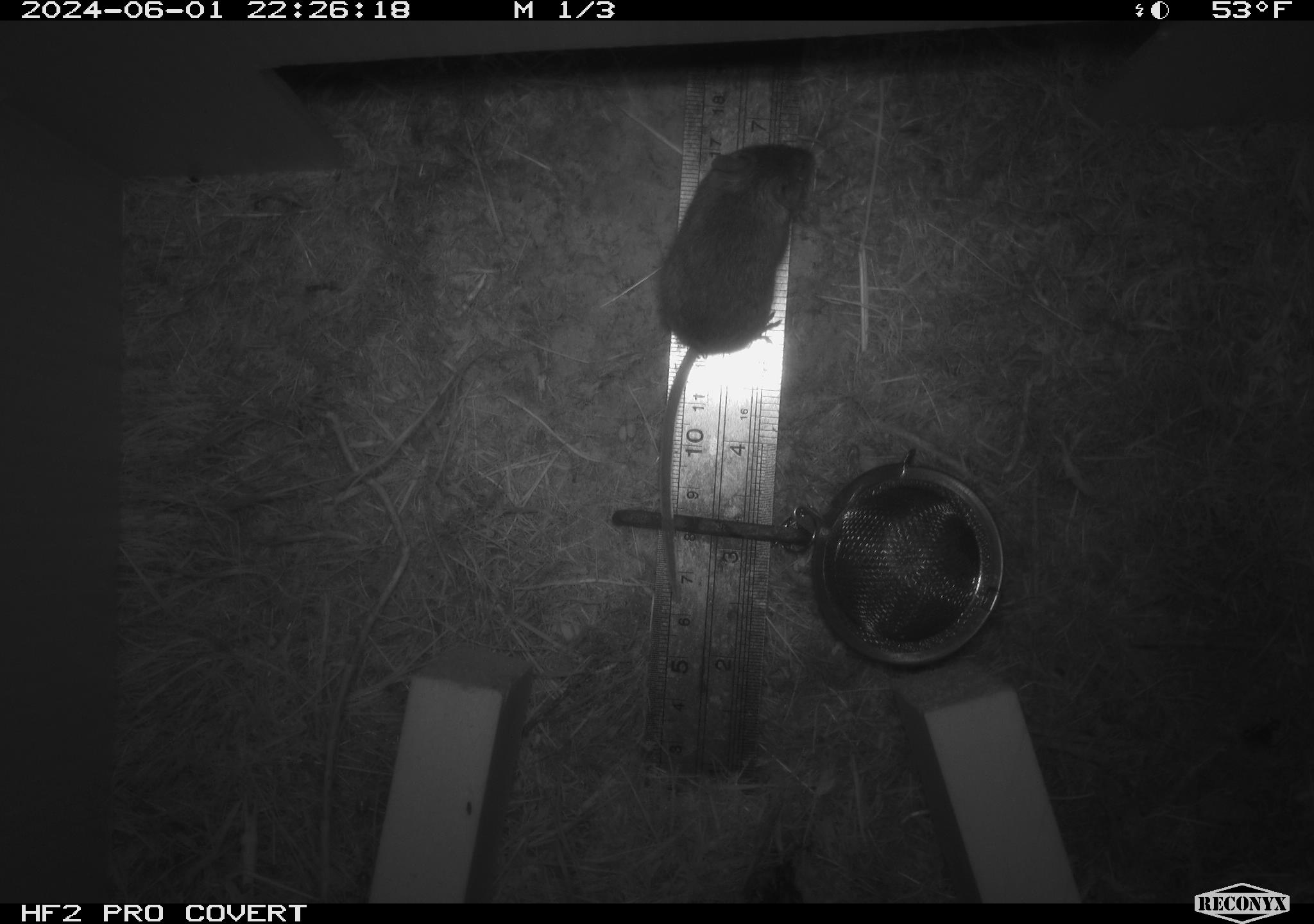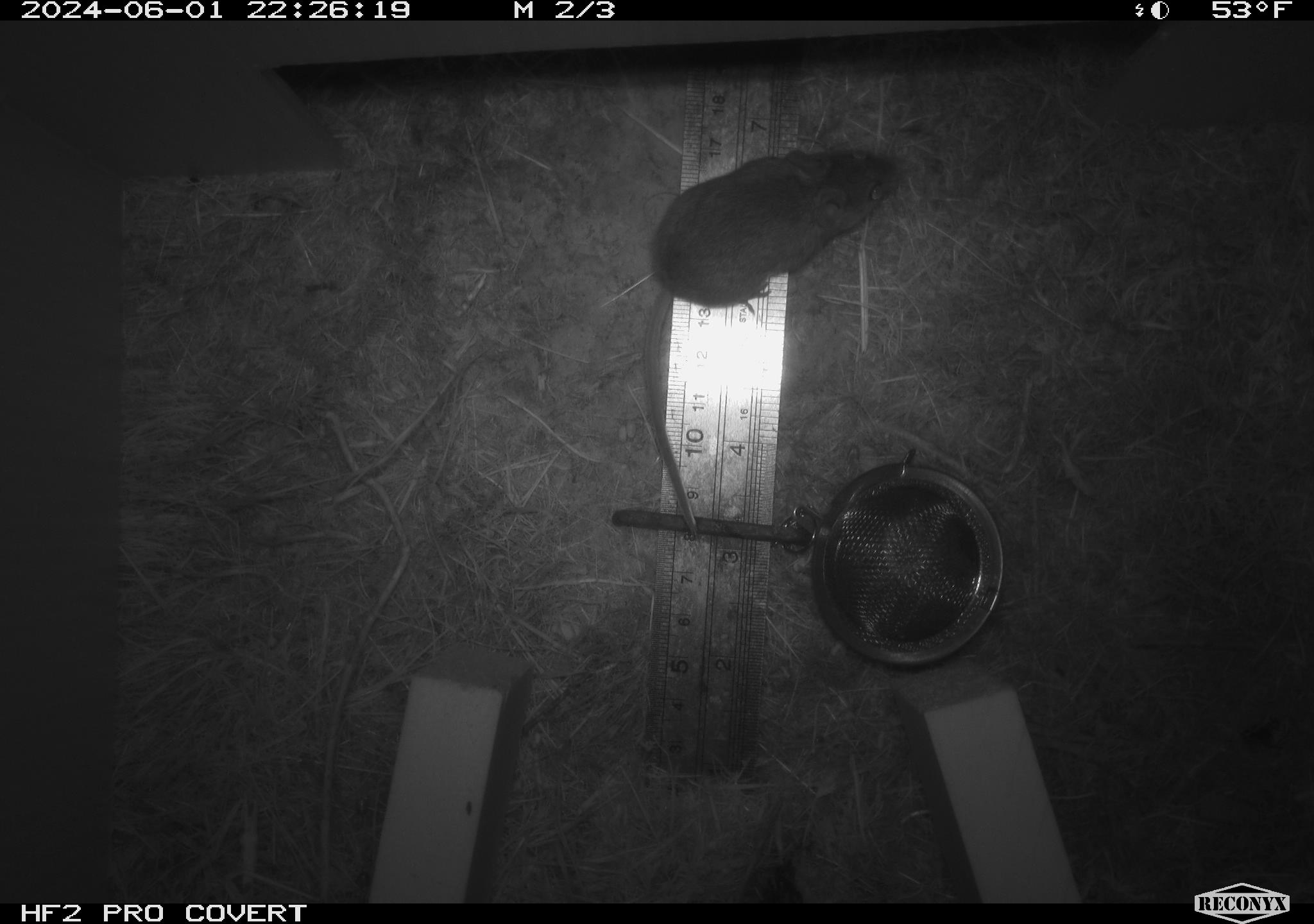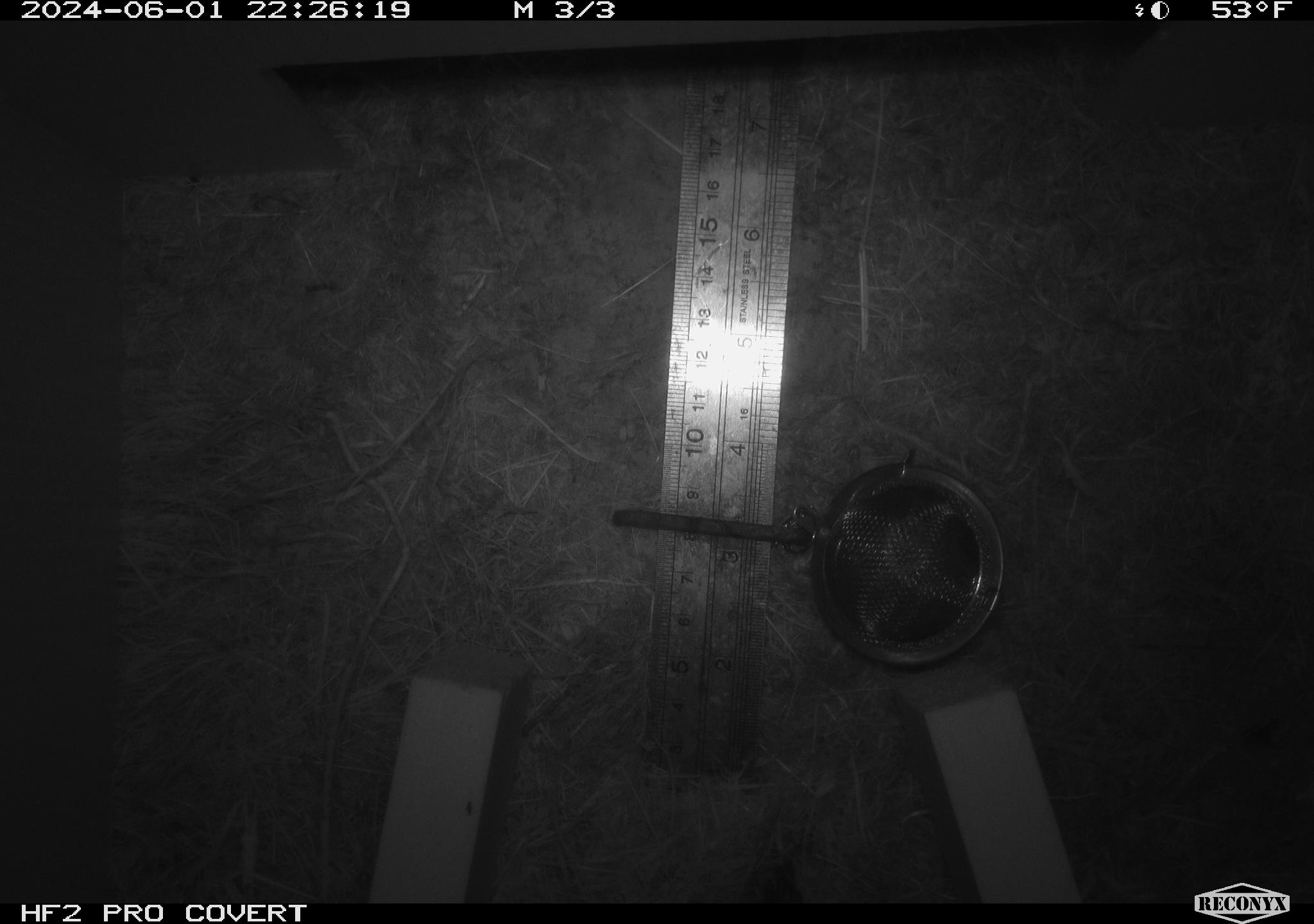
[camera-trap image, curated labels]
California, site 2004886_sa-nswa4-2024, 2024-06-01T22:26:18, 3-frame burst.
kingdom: Animalia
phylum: Chordata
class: Mammalia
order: Rodentia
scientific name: Rodentia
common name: rodent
Rodent (Rodentia).